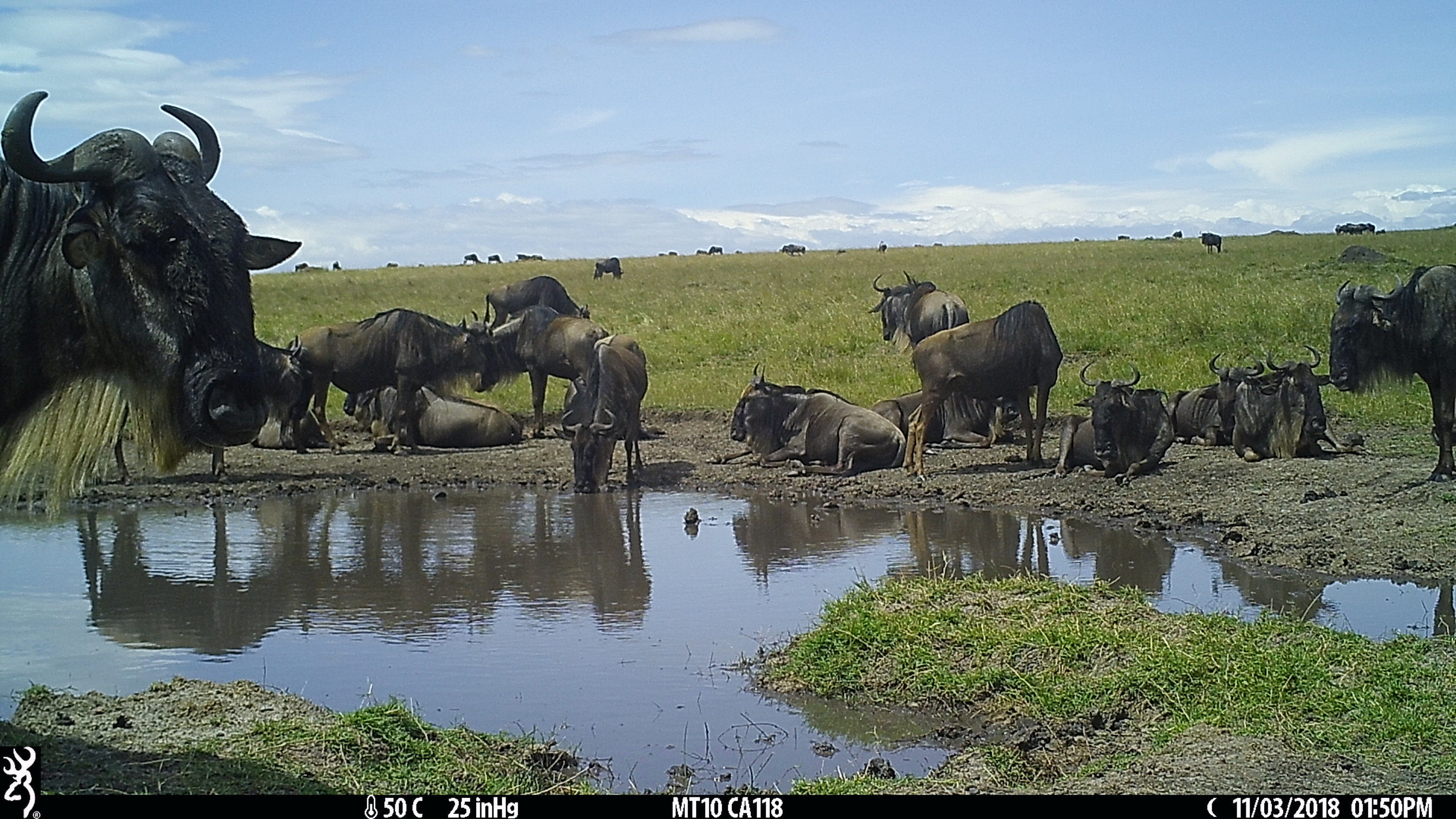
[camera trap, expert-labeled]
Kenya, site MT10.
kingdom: Animalia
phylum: Chordata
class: Mammalia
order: Artiodactyla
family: Bovidae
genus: Connochaetes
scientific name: Connochaetes taurinus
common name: blue wildebeest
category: wildebeest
Wildebeest (blue wildebeest) (Connochaetes taurinus).